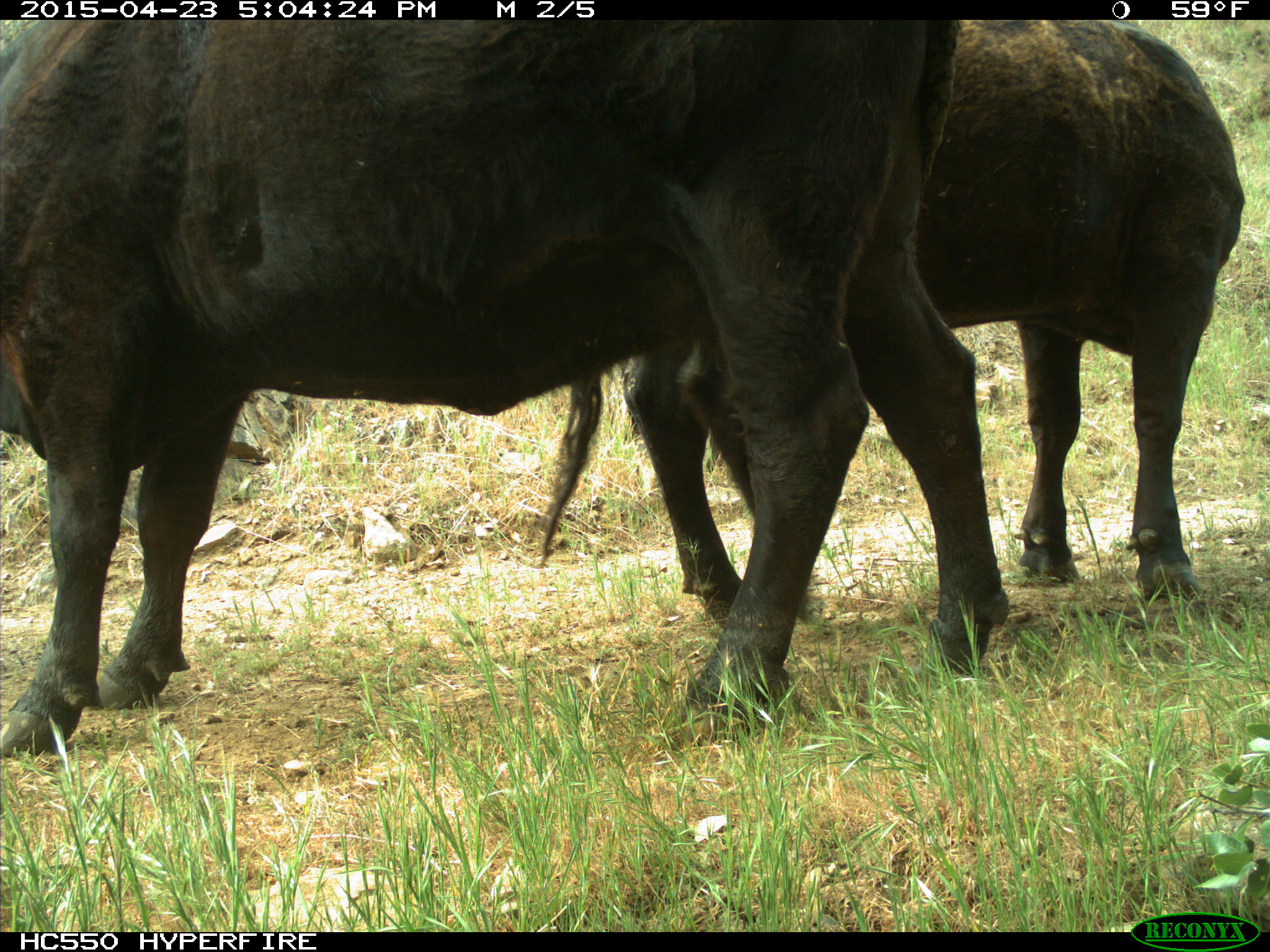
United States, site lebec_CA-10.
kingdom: Animalia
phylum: Chordata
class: Mammalia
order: Artiodactyla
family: Bovidae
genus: Bos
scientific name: Bos taurus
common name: domestic cow